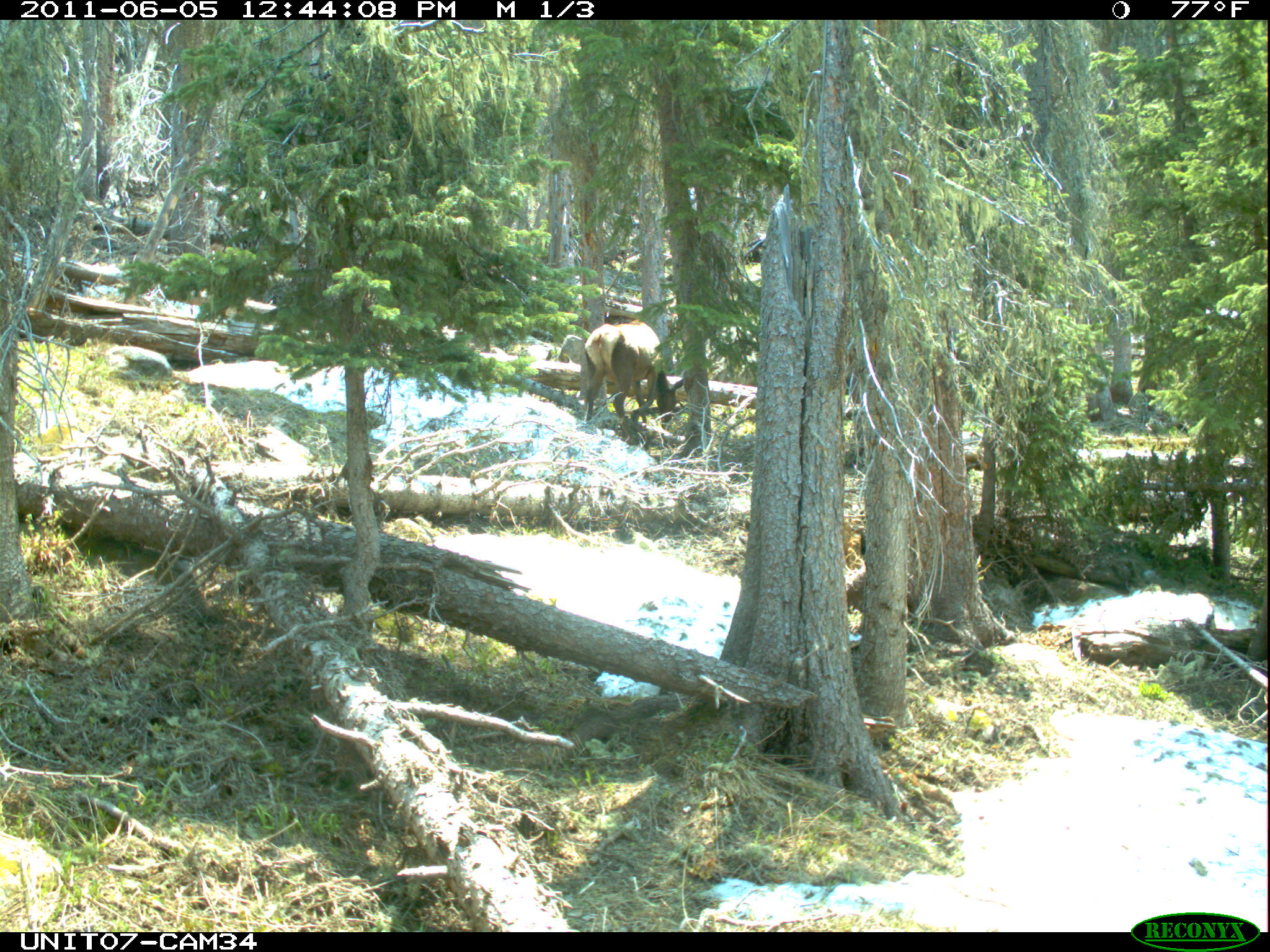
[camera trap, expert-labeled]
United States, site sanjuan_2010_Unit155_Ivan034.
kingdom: Animalia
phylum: Chordata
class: Mammalia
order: Artiodactyla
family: Cervidae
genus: Cervus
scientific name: Cervus elaphus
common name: red deer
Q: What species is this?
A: Cervus elaphus (red deer).